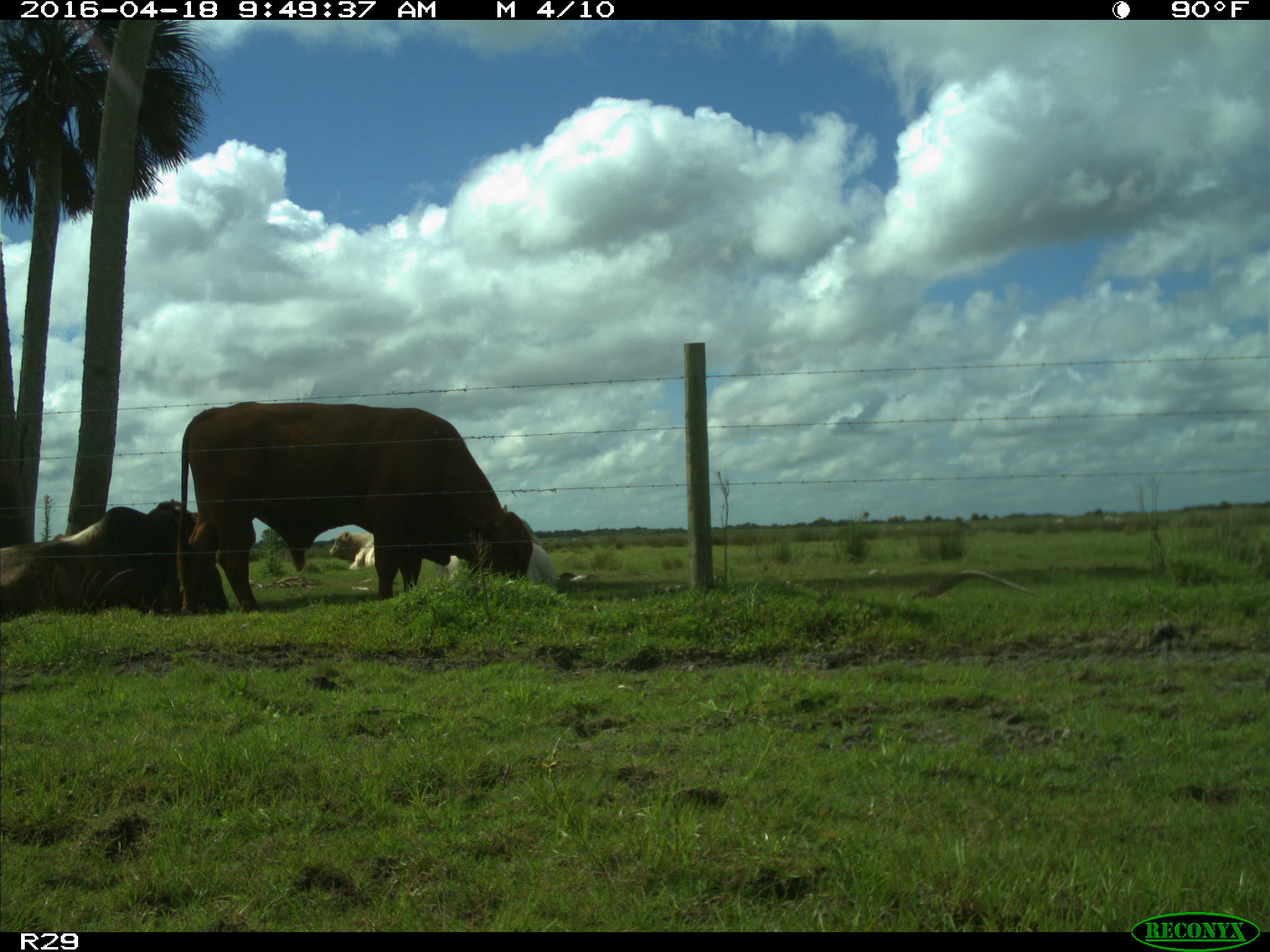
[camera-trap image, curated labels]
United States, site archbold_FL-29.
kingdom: Animalia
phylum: Chordata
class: Mammalia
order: Artiodactyla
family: Bovidae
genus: Bos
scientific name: Bos taurus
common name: domestic cow